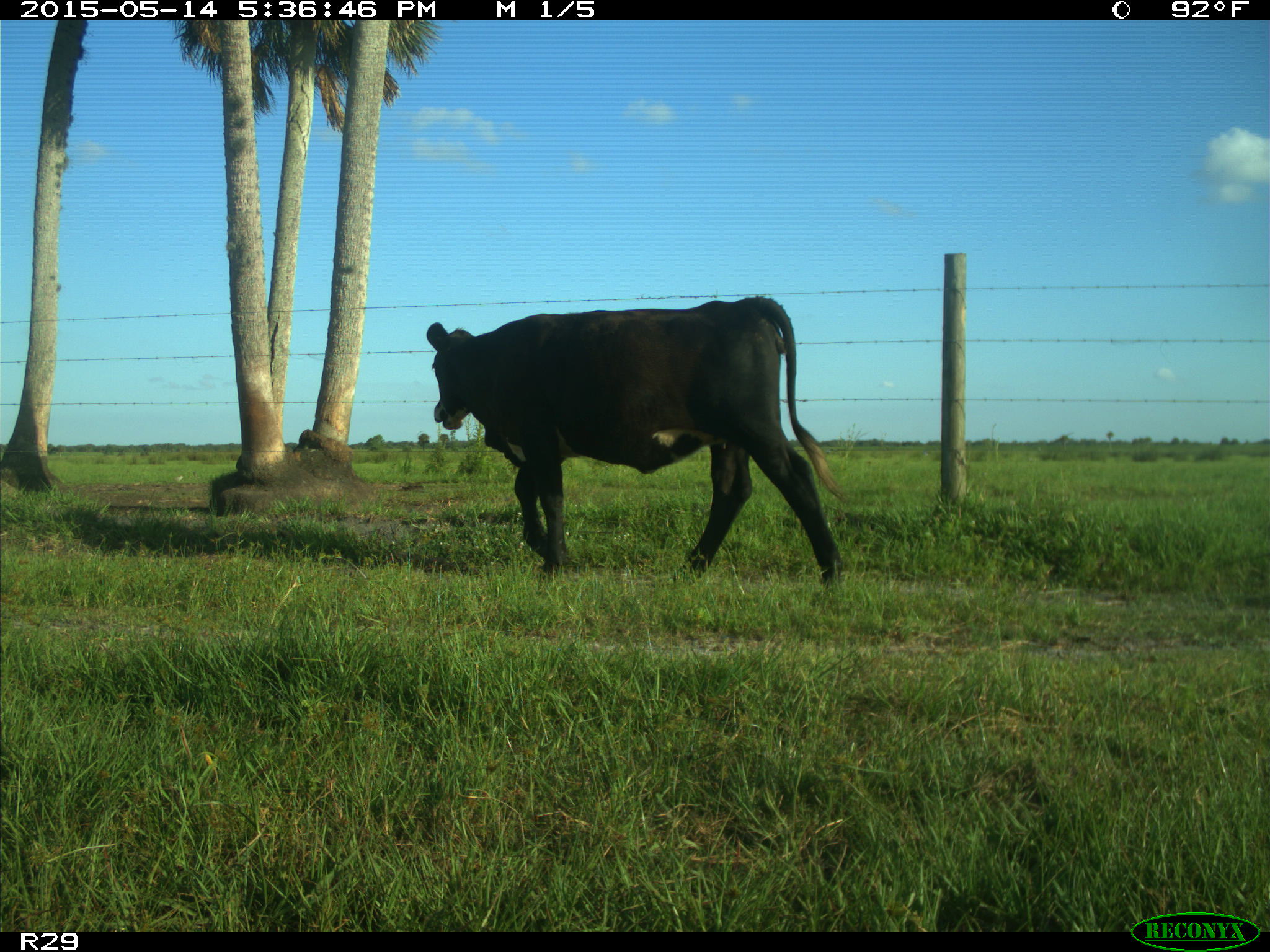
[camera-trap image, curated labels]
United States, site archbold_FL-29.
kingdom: Animalia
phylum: Chordata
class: Mammalia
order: Artiodactyla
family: Bovidae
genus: Bos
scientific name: Bos taurus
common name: domestic cow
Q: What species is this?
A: Bos taurus (domestic cow).